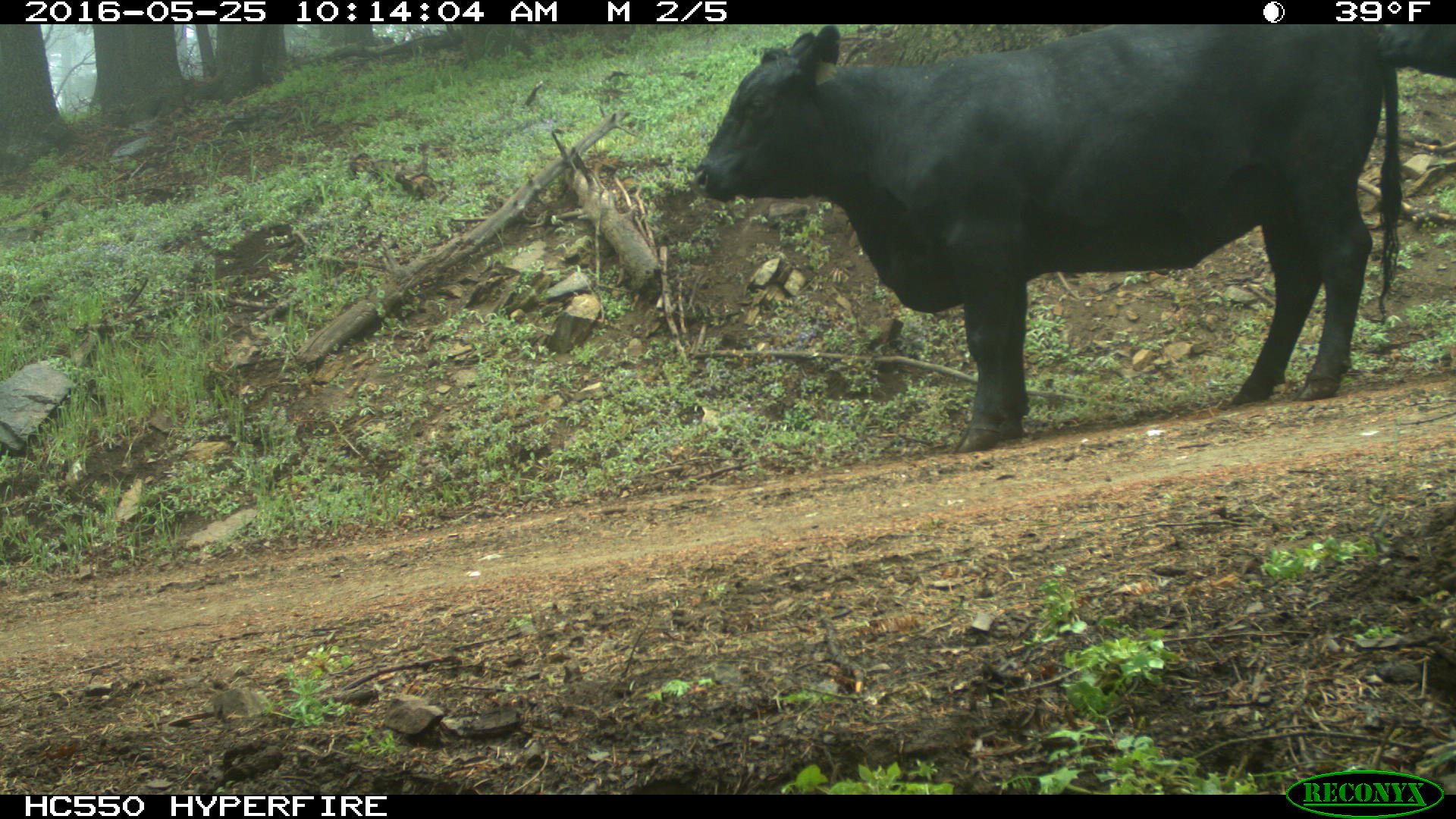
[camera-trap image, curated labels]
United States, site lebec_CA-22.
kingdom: Animalia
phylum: Chordata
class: Mammalia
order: Artiodactyla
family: Bovidae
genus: Bos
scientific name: Bos taurus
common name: domestic cow